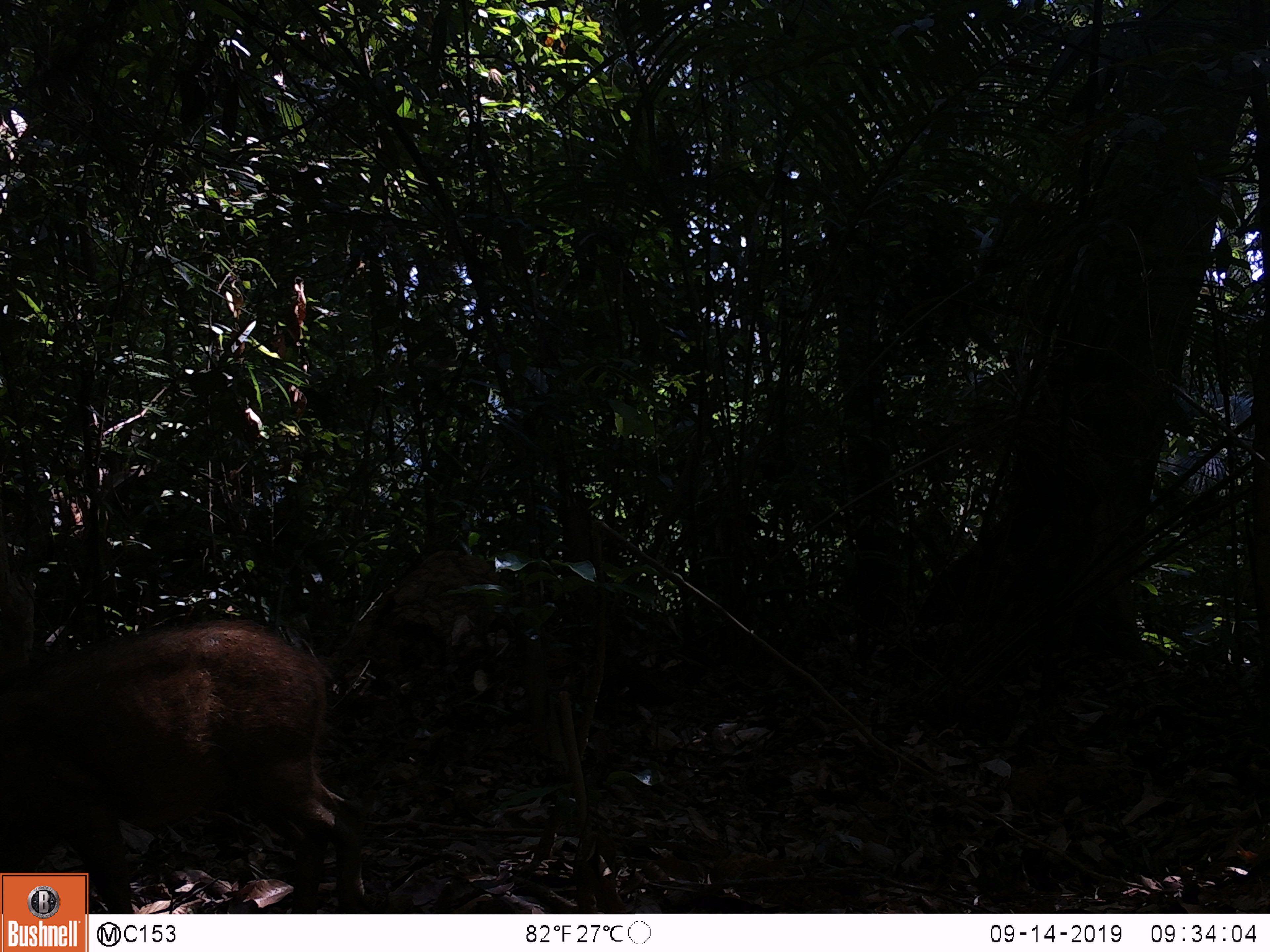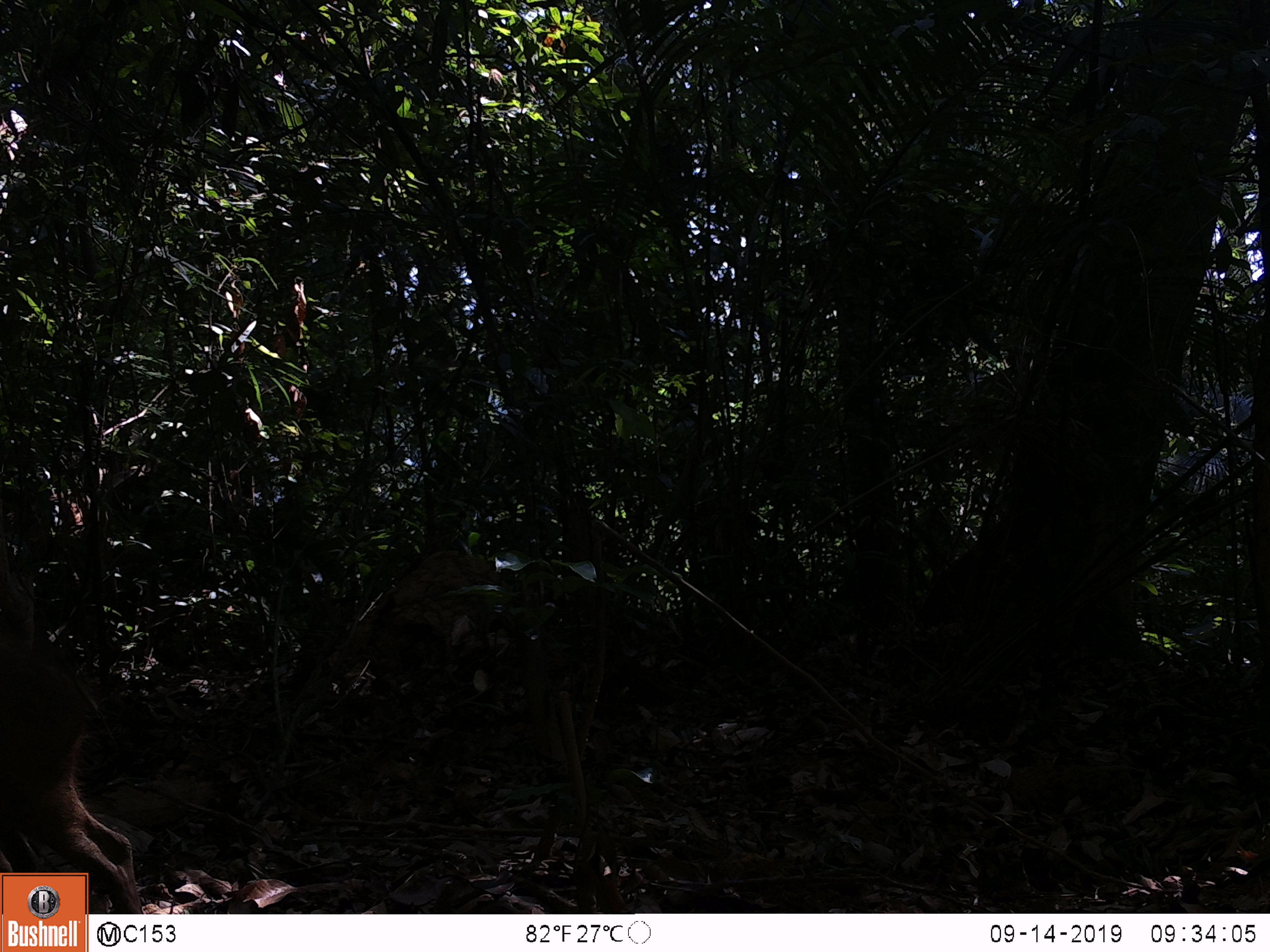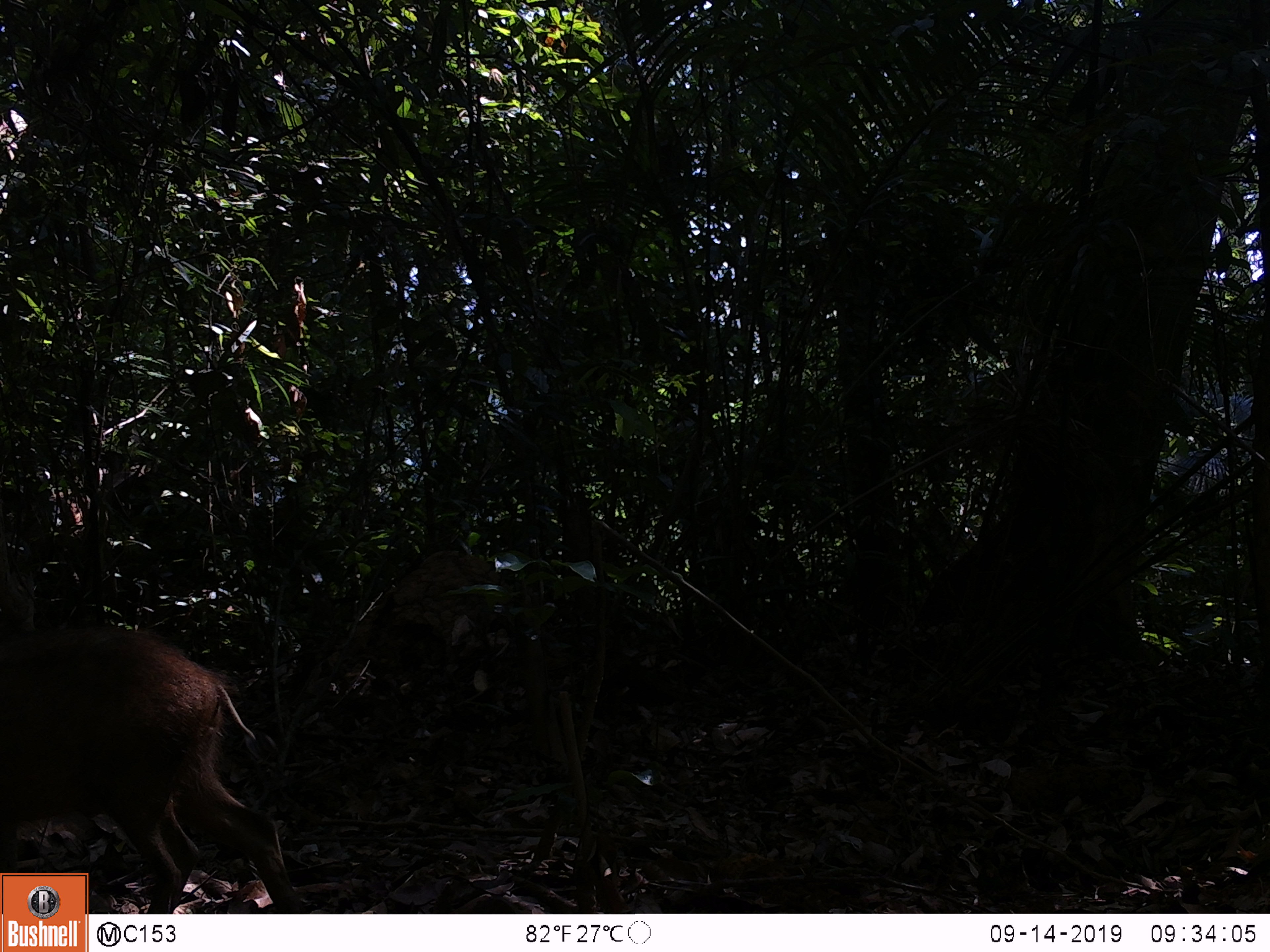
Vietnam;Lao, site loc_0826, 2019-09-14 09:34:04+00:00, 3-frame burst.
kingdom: Animalia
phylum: Chordata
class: Mammalia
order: Artiodactyla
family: Suidae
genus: Sus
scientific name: Sus scrofa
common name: eurasian wild pig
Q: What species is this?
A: Eurasian wild pig (Sus scrofa).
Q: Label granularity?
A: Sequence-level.